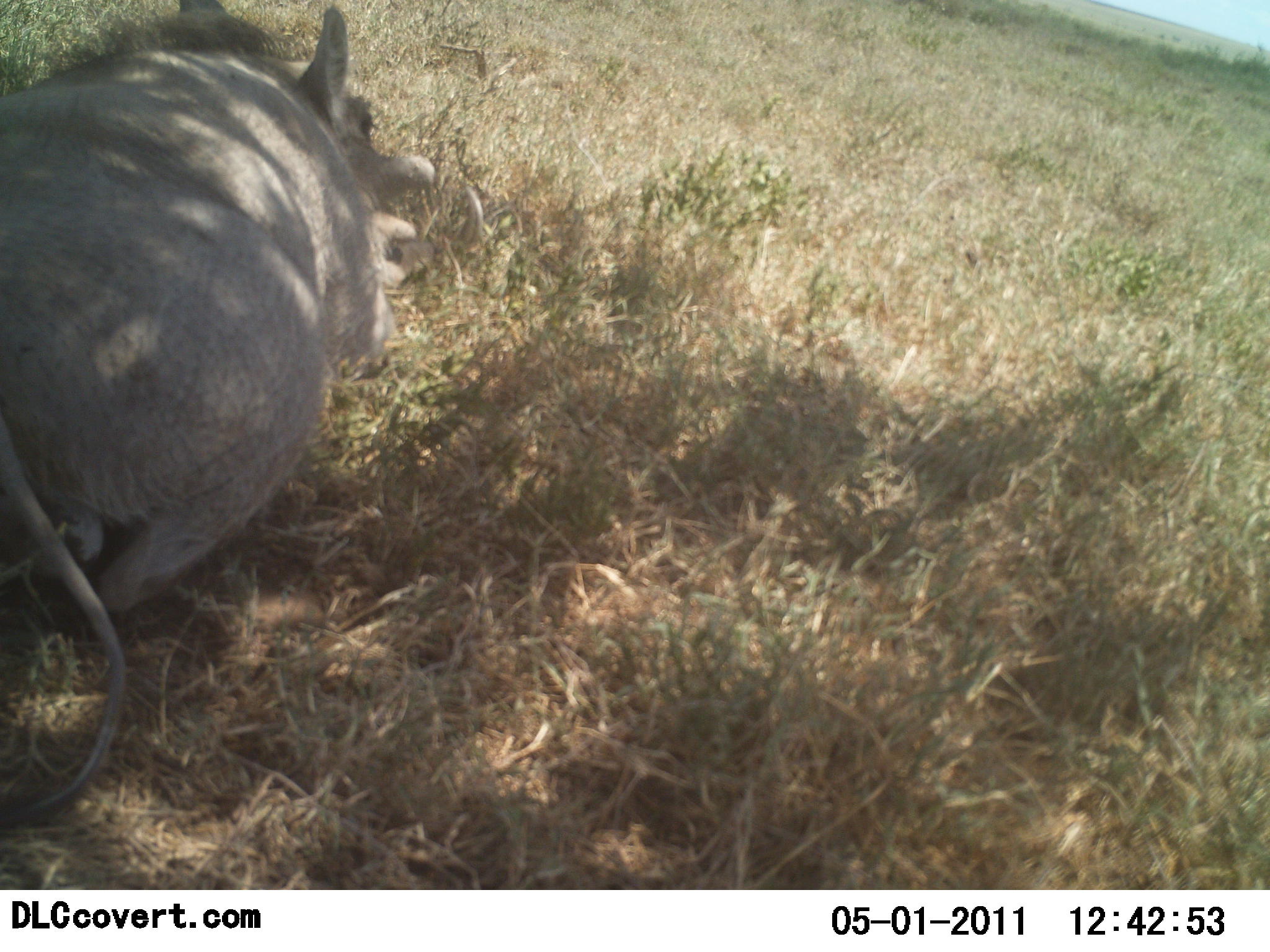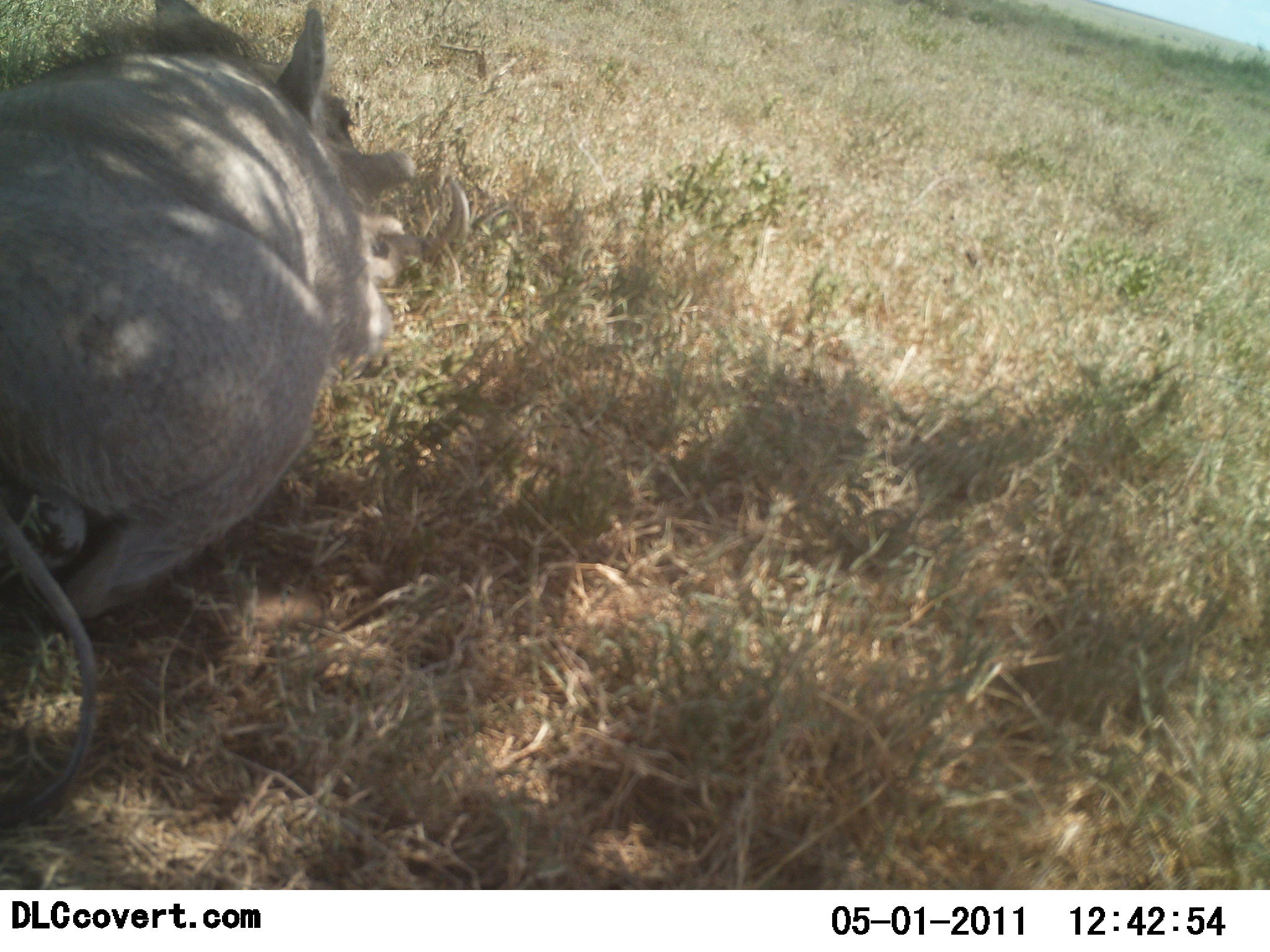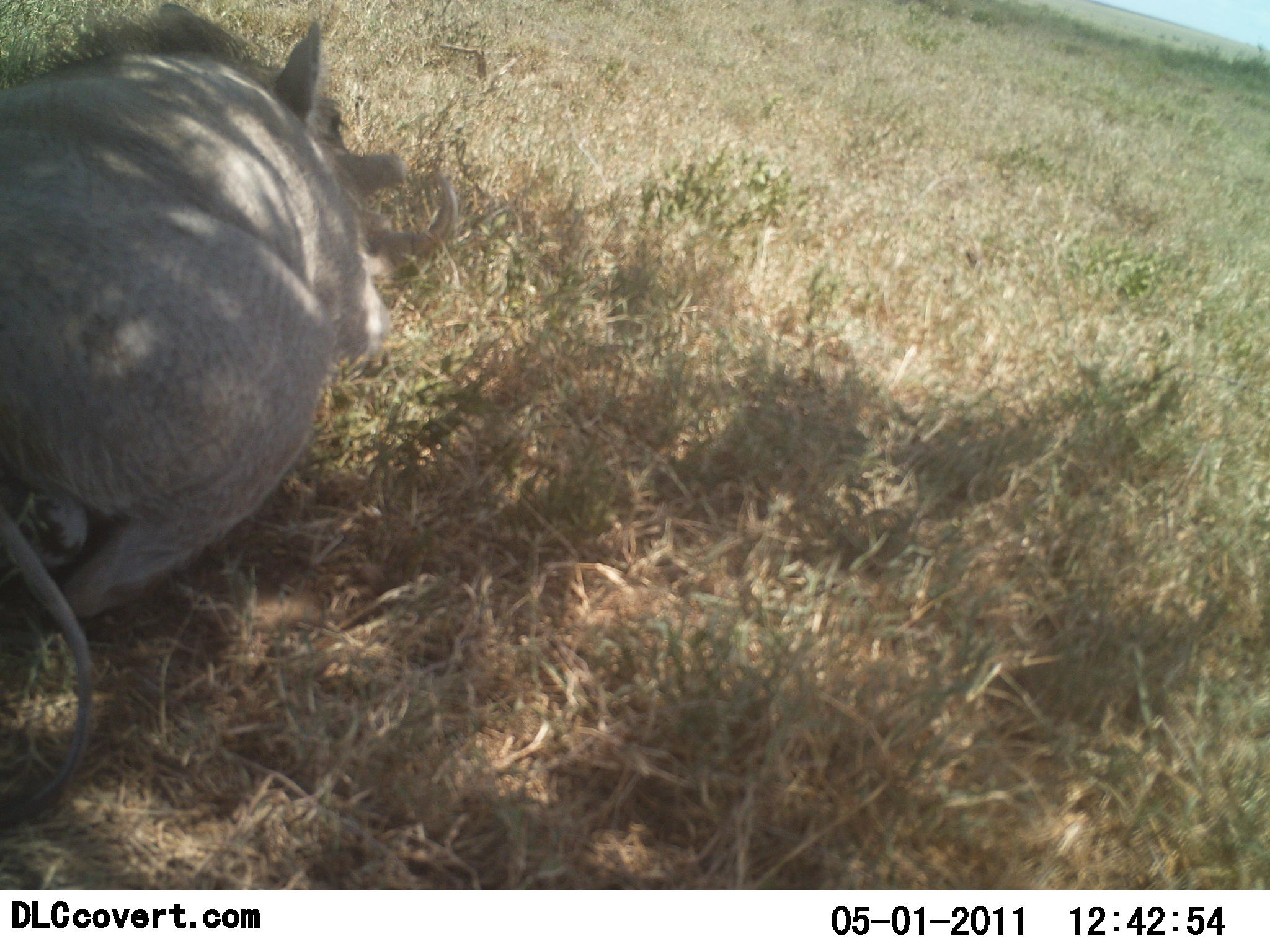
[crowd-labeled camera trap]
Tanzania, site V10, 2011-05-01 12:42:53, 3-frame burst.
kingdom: Animalia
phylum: Chordata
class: Mammalia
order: Artiodactyla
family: Suidae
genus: Phacochoerus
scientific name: Phacochoerus africanus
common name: warthog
Warthog (Phacochoerus africanus), count 1. Behavior (volunteer vote fractions): standing 0%, resting 100%, moving 0%, interacting 8%. Young present (vote fraction): 0%. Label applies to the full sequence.